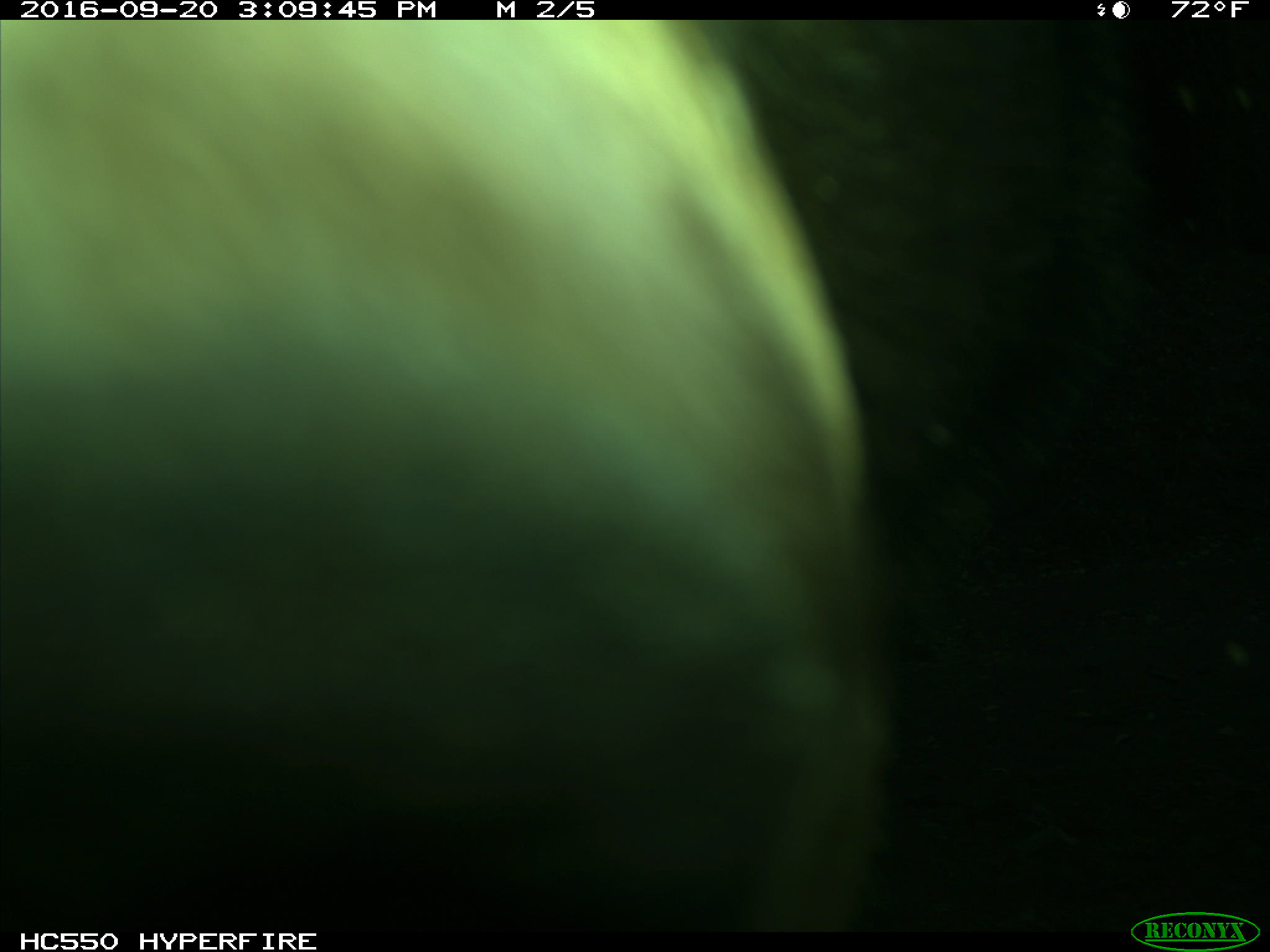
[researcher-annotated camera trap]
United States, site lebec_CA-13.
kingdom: Animalia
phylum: Chordata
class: Mammalia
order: Carnivora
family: Ursidae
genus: Ursus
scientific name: Ursus americanus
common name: american black bear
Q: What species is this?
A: Ursus americanus (american black bear).